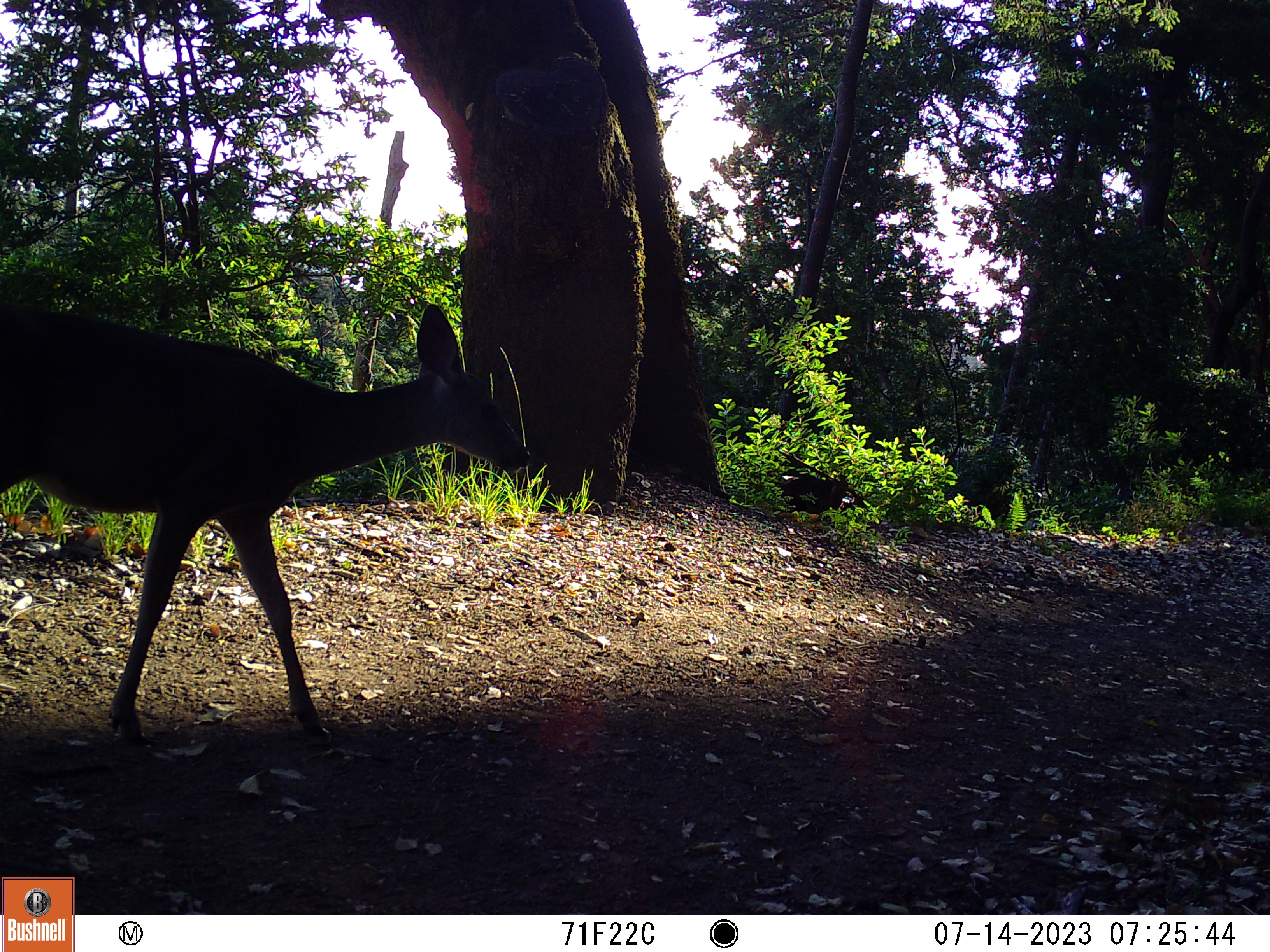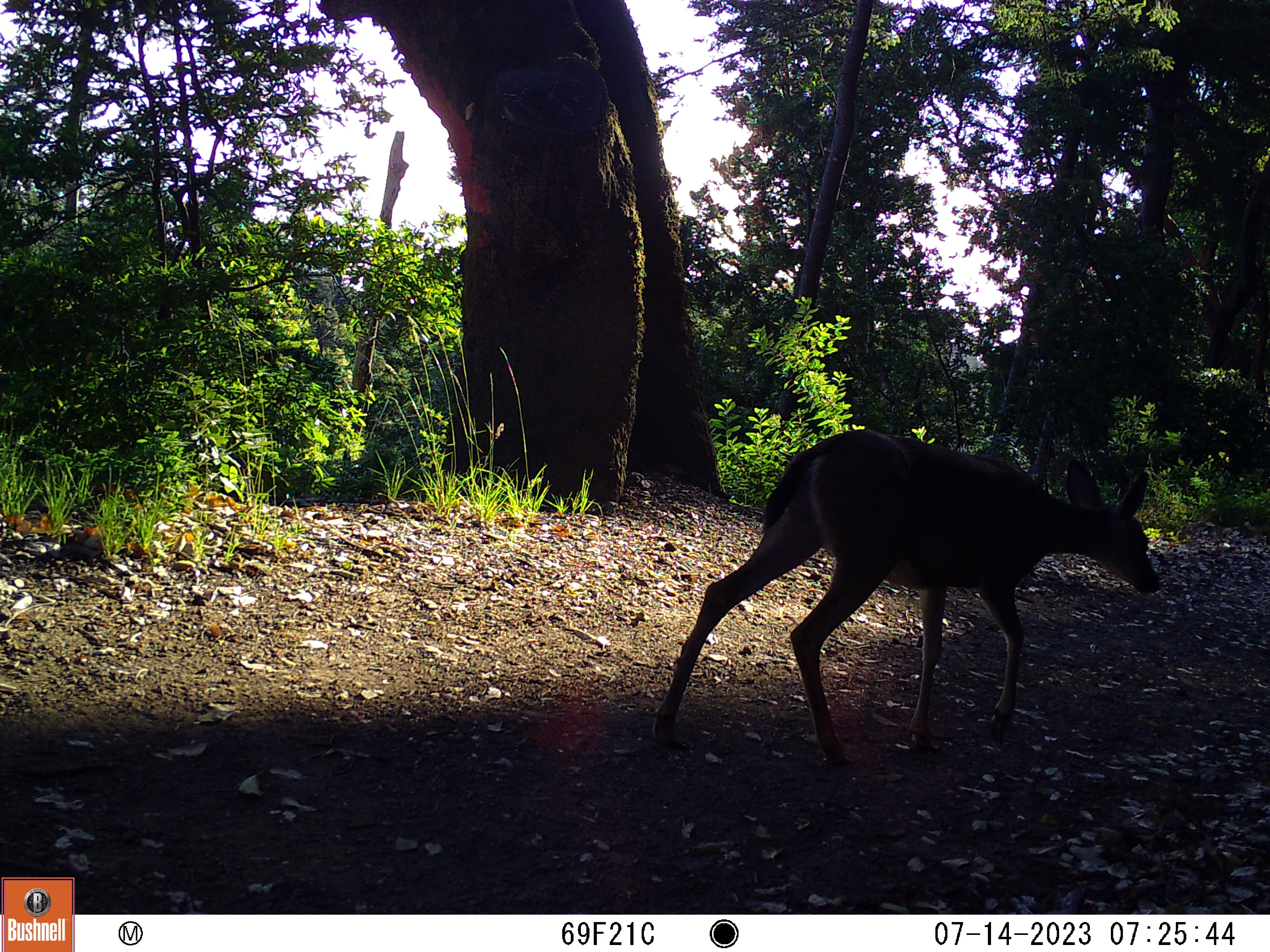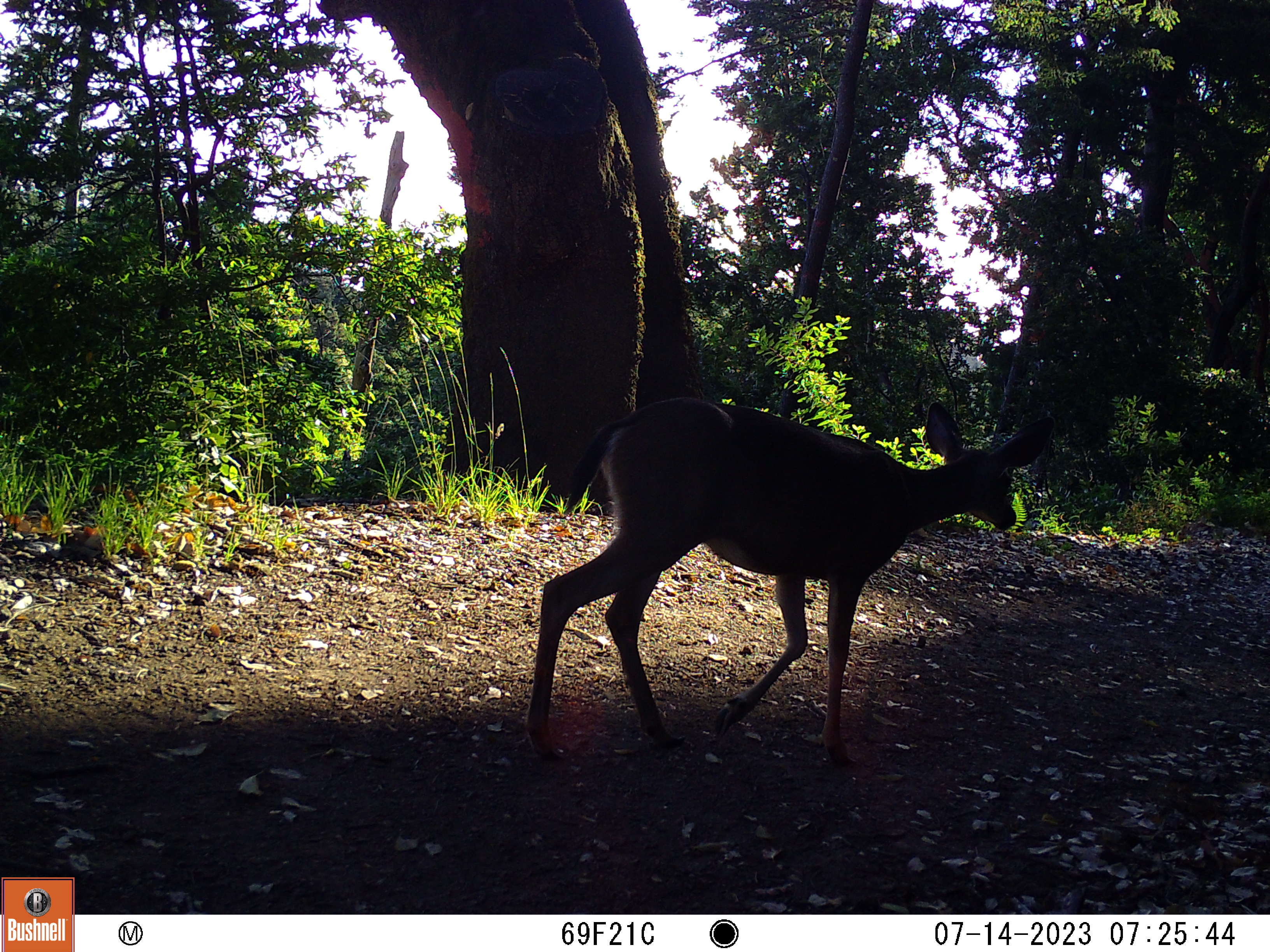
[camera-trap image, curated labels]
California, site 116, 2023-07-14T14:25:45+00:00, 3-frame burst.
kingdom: Animalia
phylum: Chordata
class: Mammalia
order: Artiodactyla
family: Cervidae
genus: Odocoileus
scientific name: Odocoileus hemionus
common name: mule deer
Mule deer (Odocoileus hemionus).